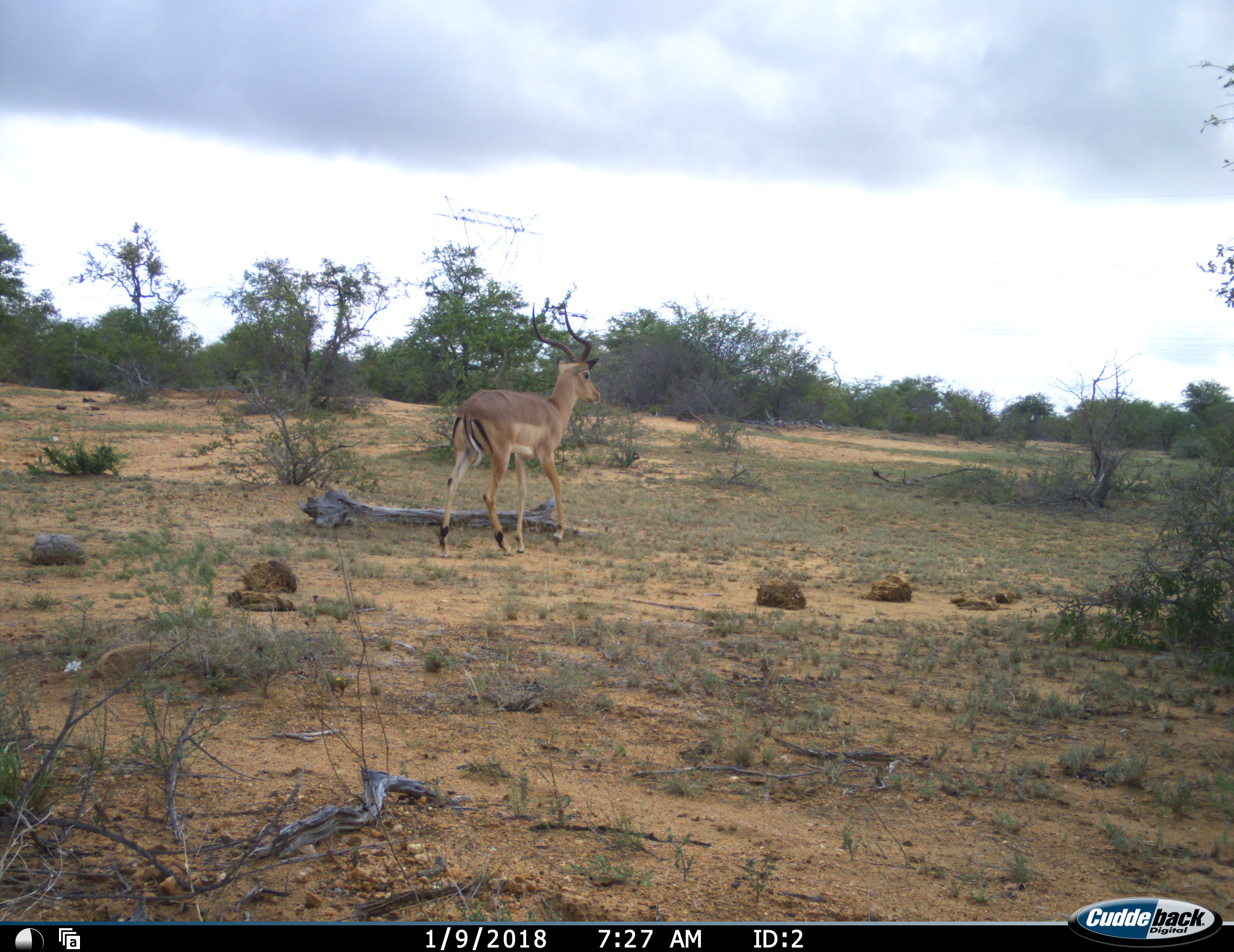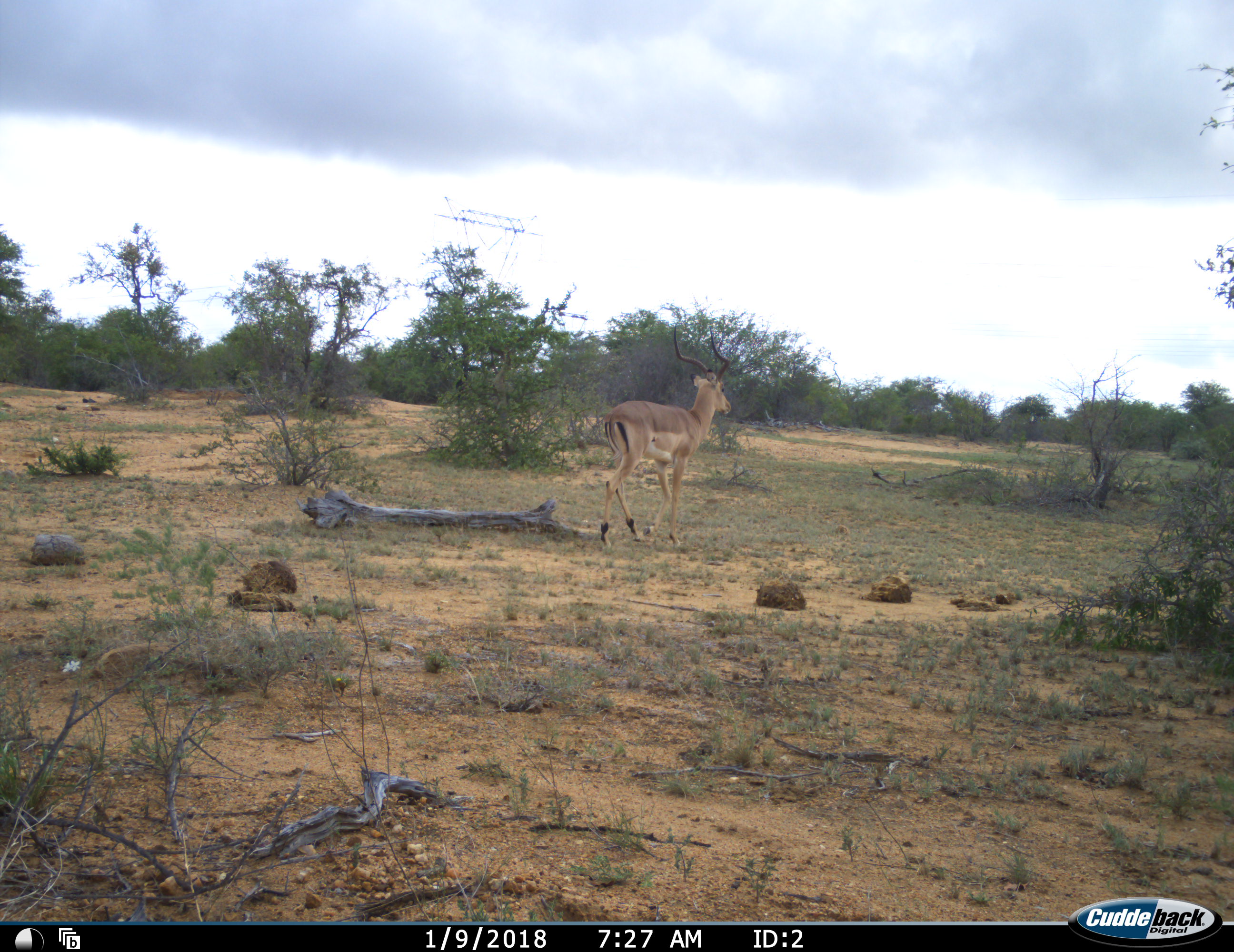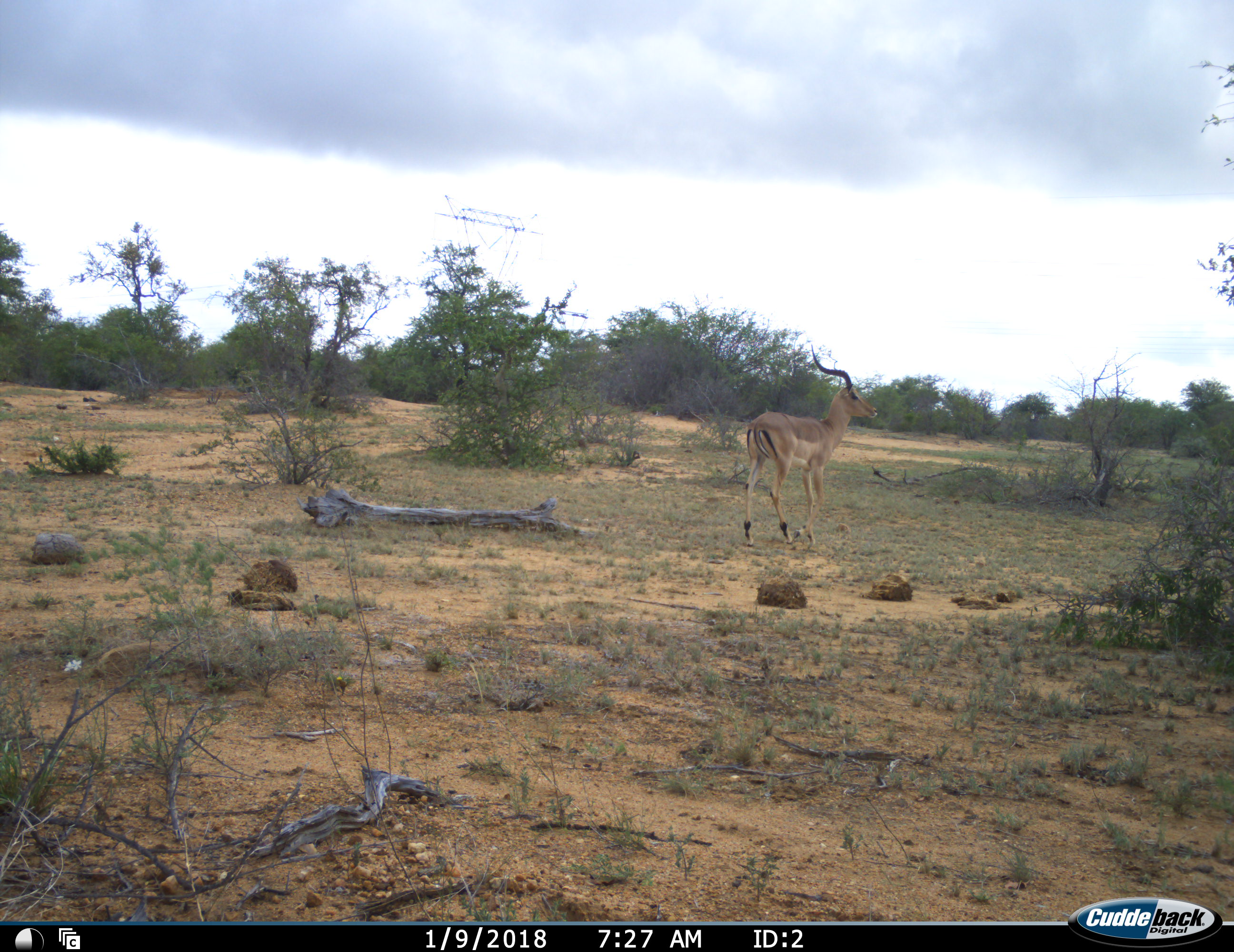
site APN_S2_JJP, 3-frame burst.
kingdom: Animalia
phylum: Chordata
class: Mammalia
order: Artiodactyla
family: Bovidae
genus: Aepyceros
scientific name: Aepyceros melampus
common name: impala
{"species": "impala (Aepyceros melampus)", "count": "1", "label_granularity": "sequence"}